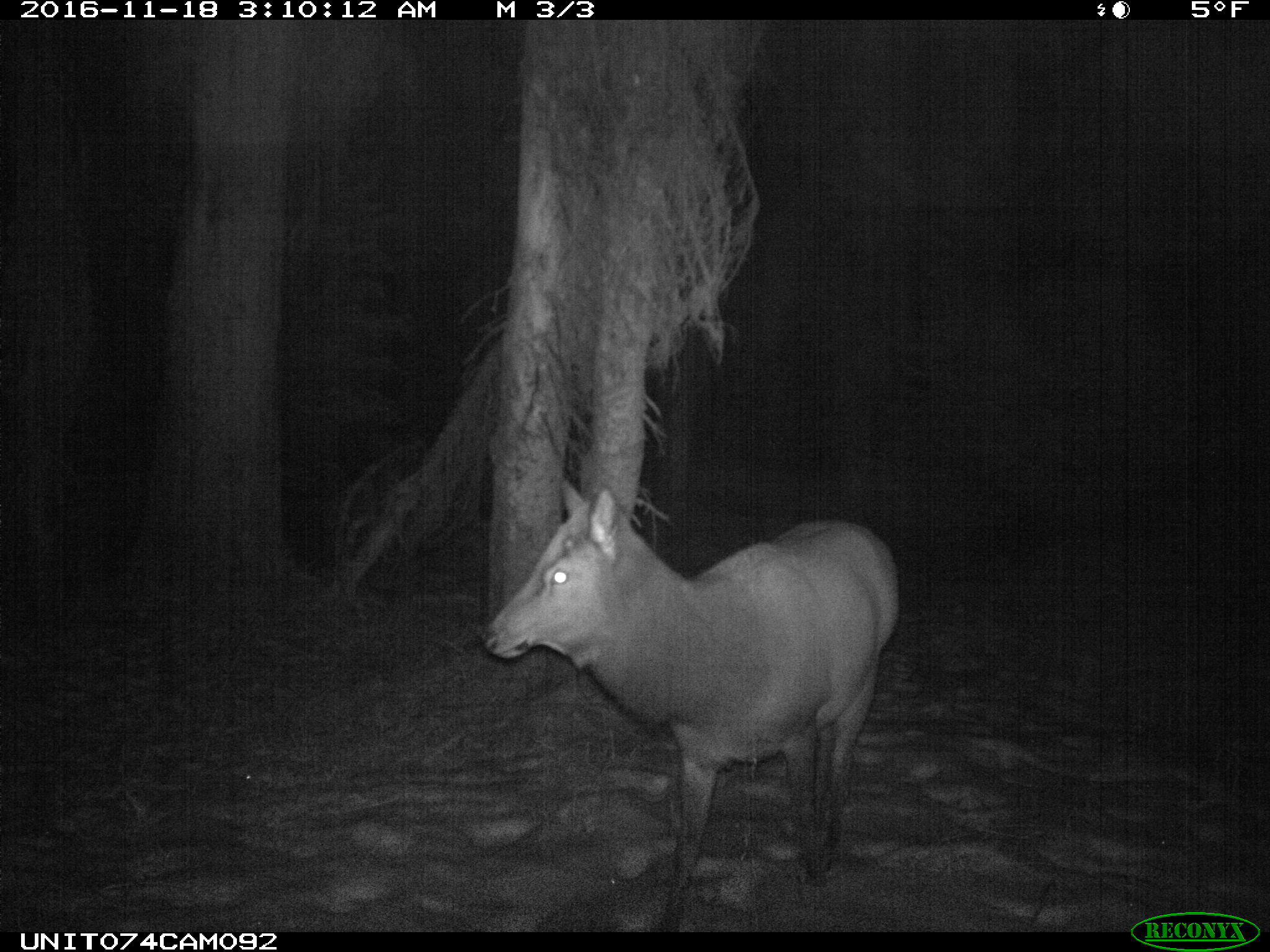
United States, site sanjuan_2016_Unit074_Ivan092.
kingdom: Animalia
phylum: Chordata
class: Mammalia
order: Artiodactyla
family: Cervidae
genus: Cervus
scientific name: Cervus elaphus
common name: red deer